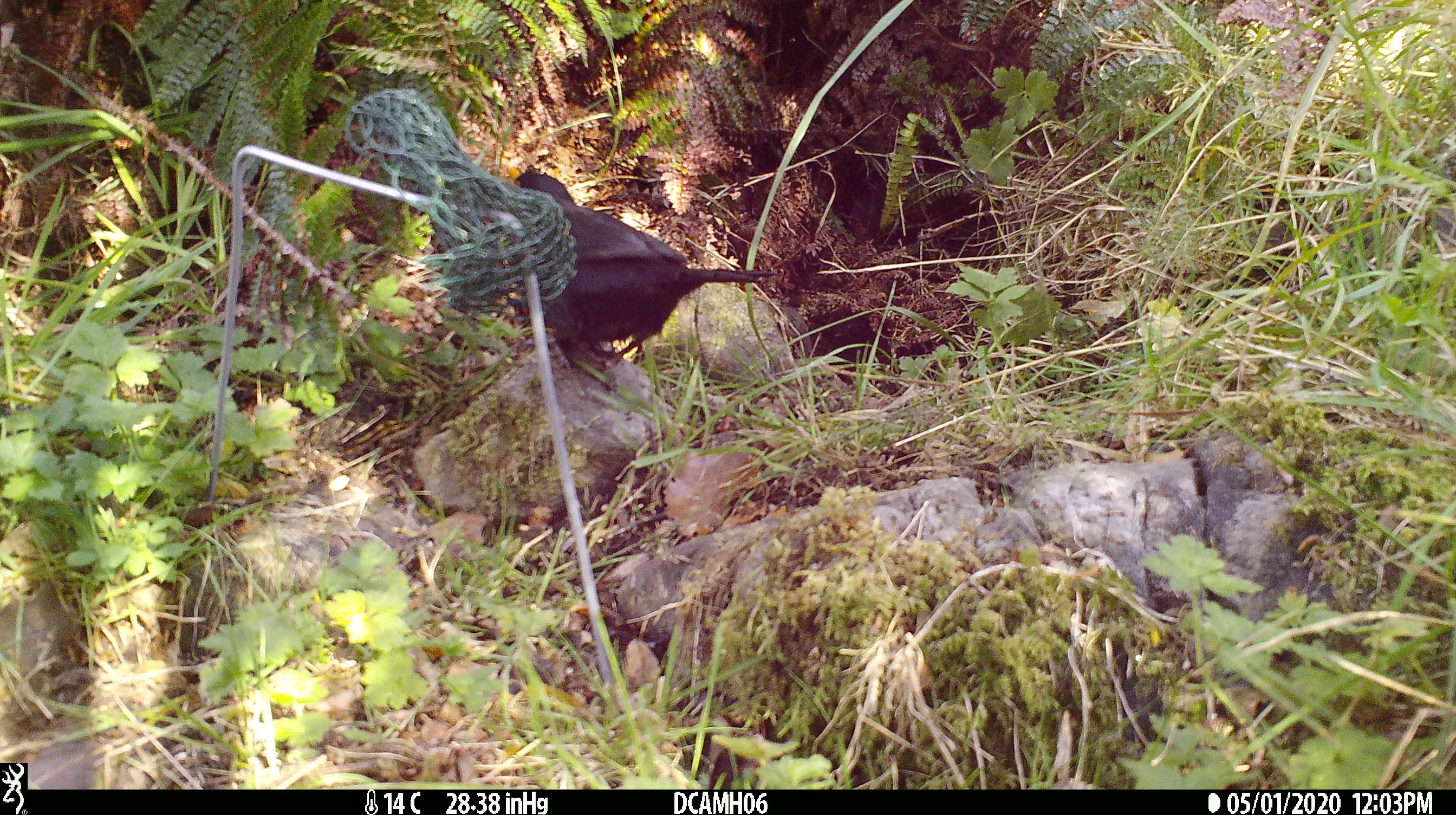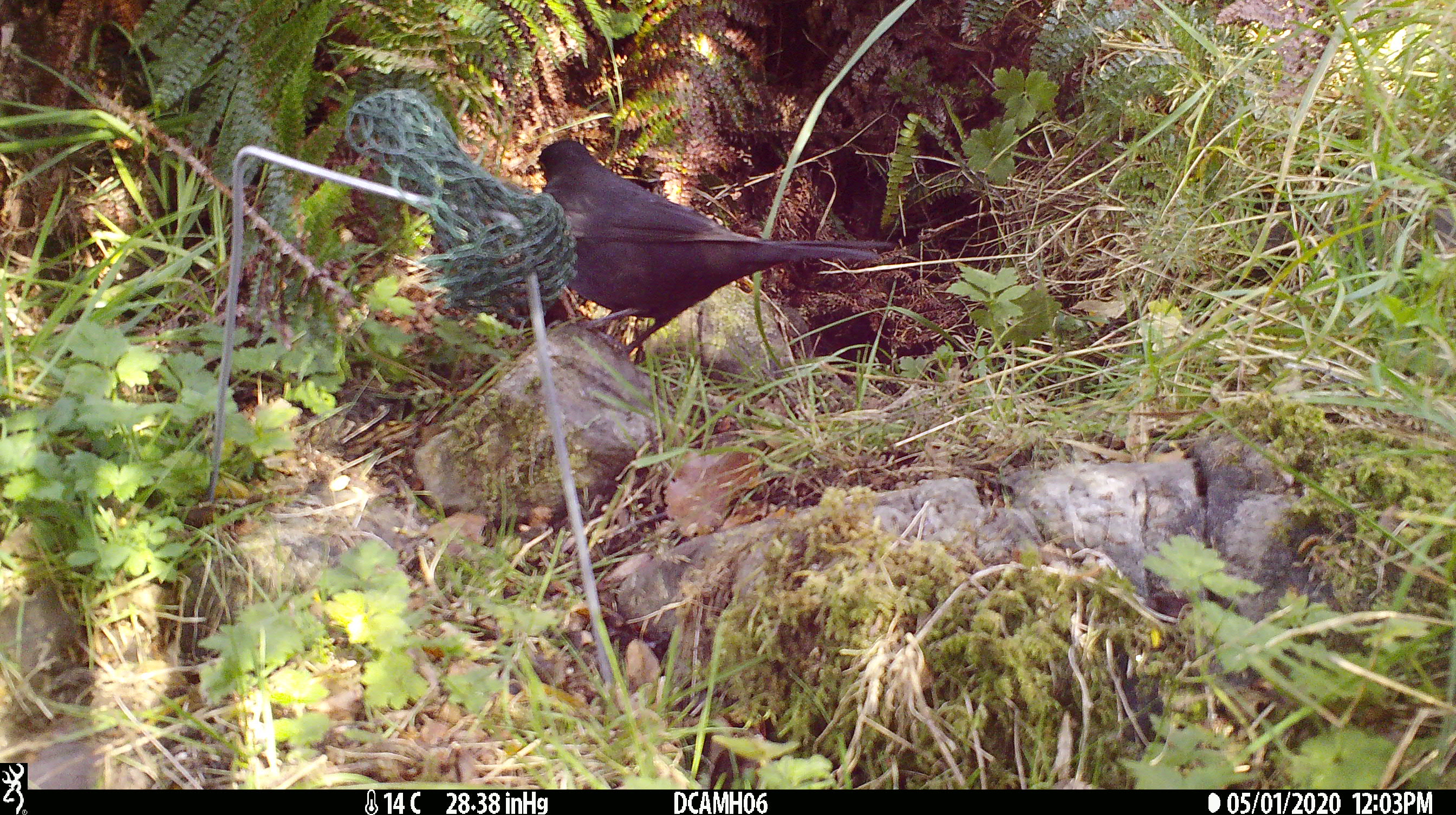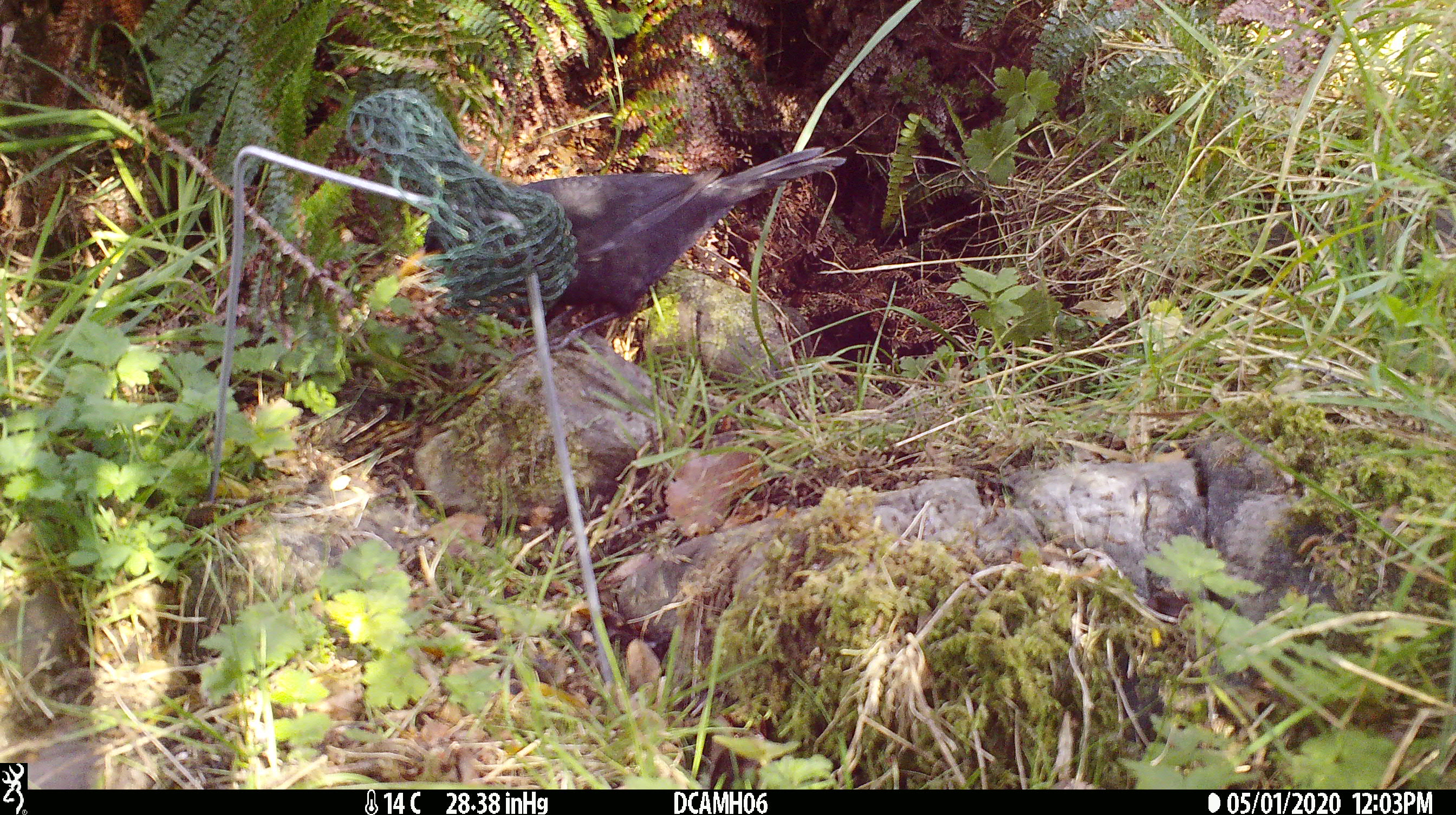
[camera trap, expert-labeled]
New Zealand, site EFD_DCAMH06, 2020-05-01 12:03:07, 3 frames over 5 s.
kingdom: Animalia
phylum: Chordata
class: Aves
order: Passeriformes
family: Turdidae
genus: Turdus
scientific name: Turdus merula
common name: eurasian blackbird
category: blackbird